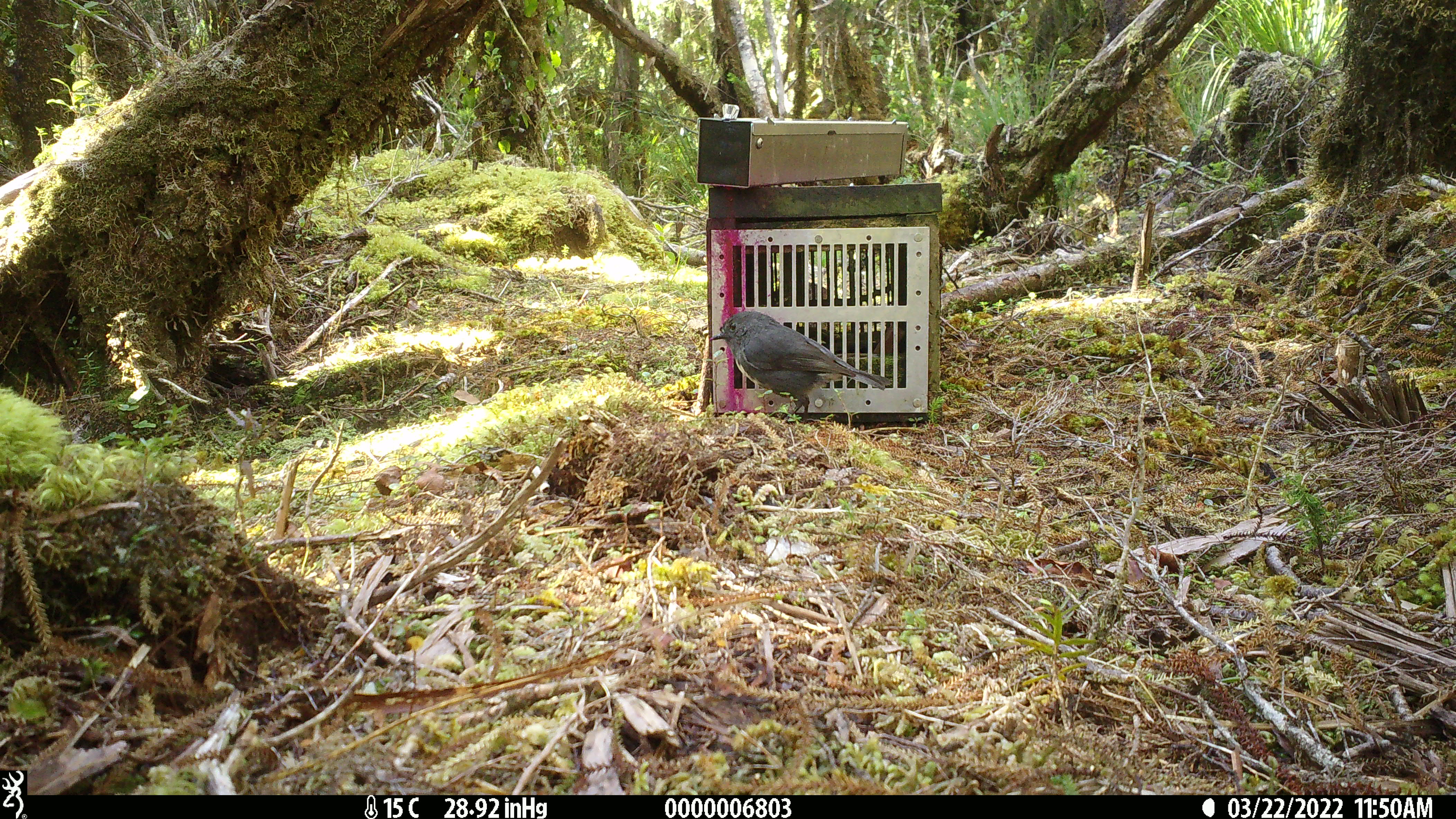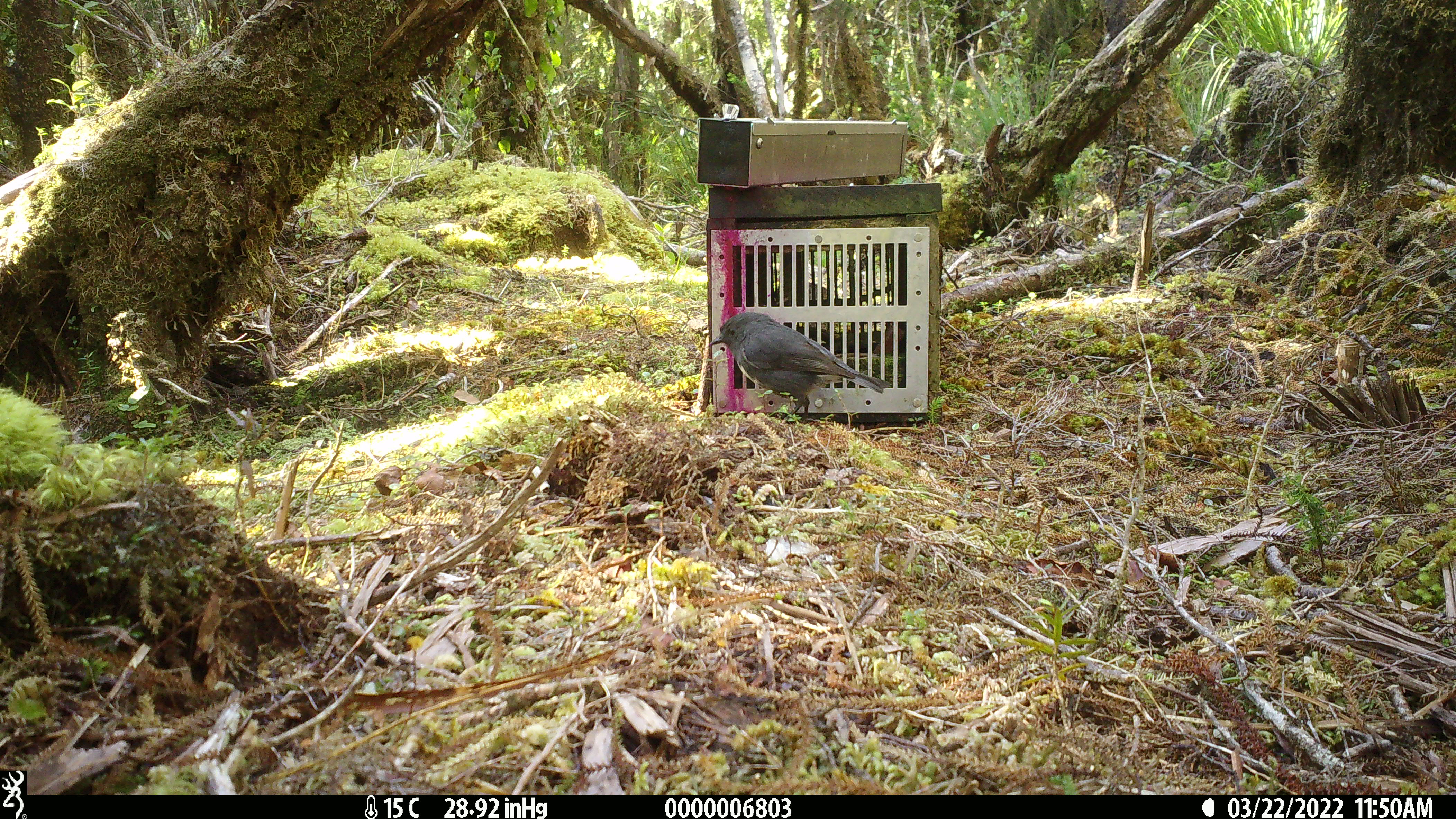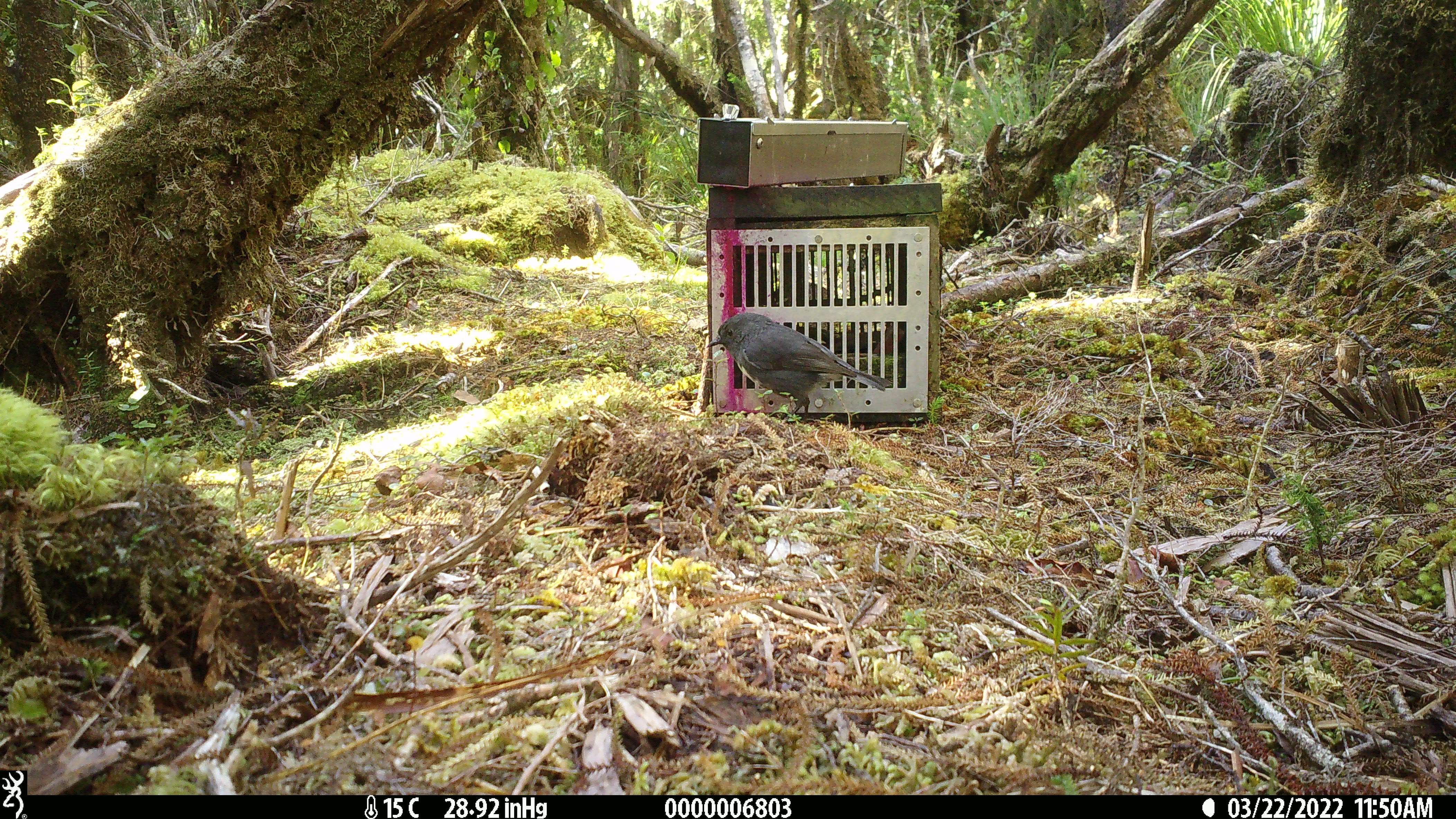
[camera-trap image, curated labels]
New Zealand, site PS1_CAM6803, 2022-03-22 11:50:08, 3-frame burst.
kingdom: Animalia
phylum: Chordata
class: Aves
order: Passeriformes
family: Petroicidae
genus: Petroica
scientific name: Petroica australis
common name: new zealand robin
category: robin